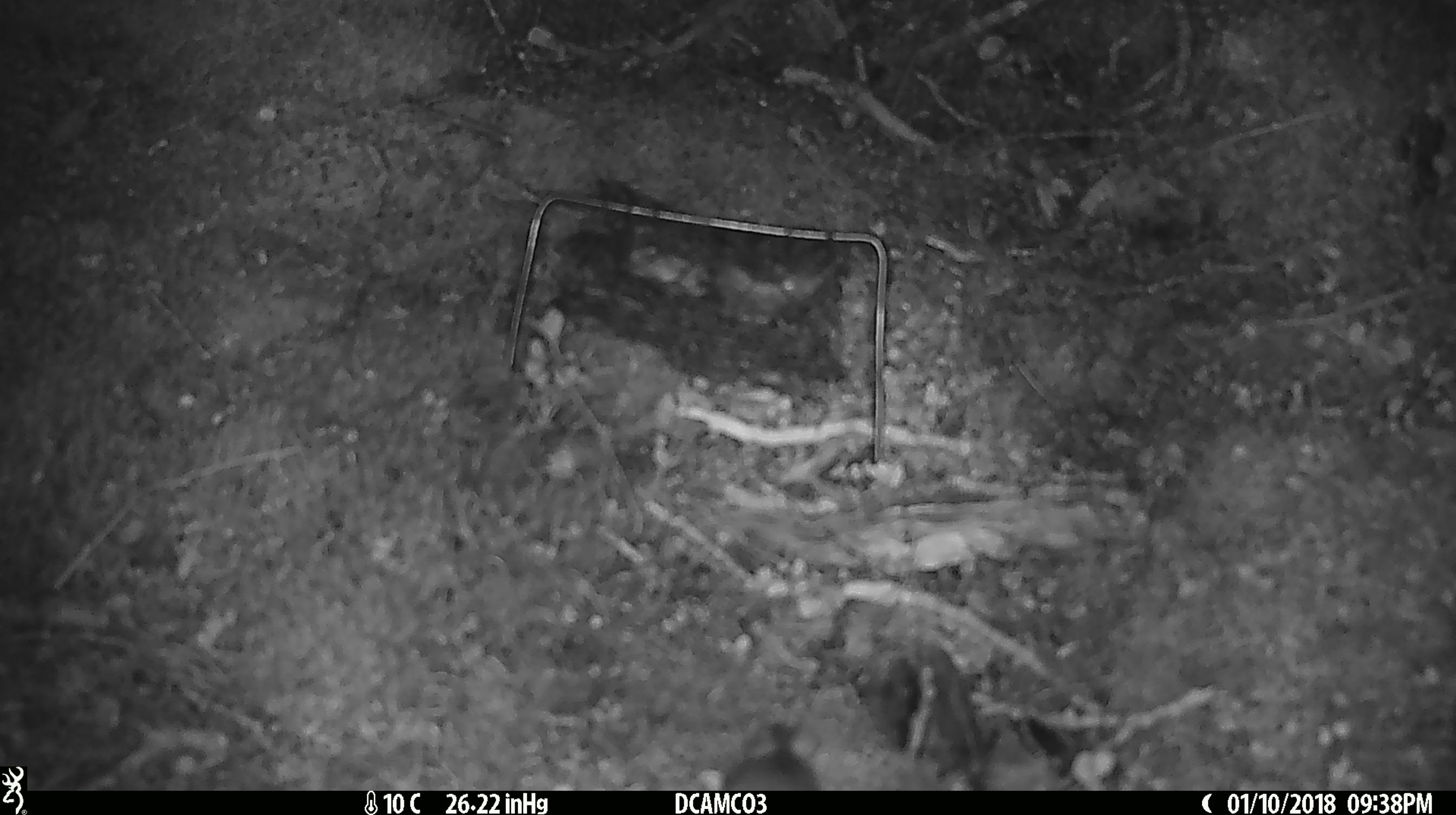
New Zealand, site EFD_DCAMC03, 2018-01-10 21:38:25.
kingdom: Animalia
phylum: Chordata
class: Mammalia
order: Rodentia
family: Muridae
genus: Mus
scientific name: Mus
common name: mouse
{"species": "mouse (Mus)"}